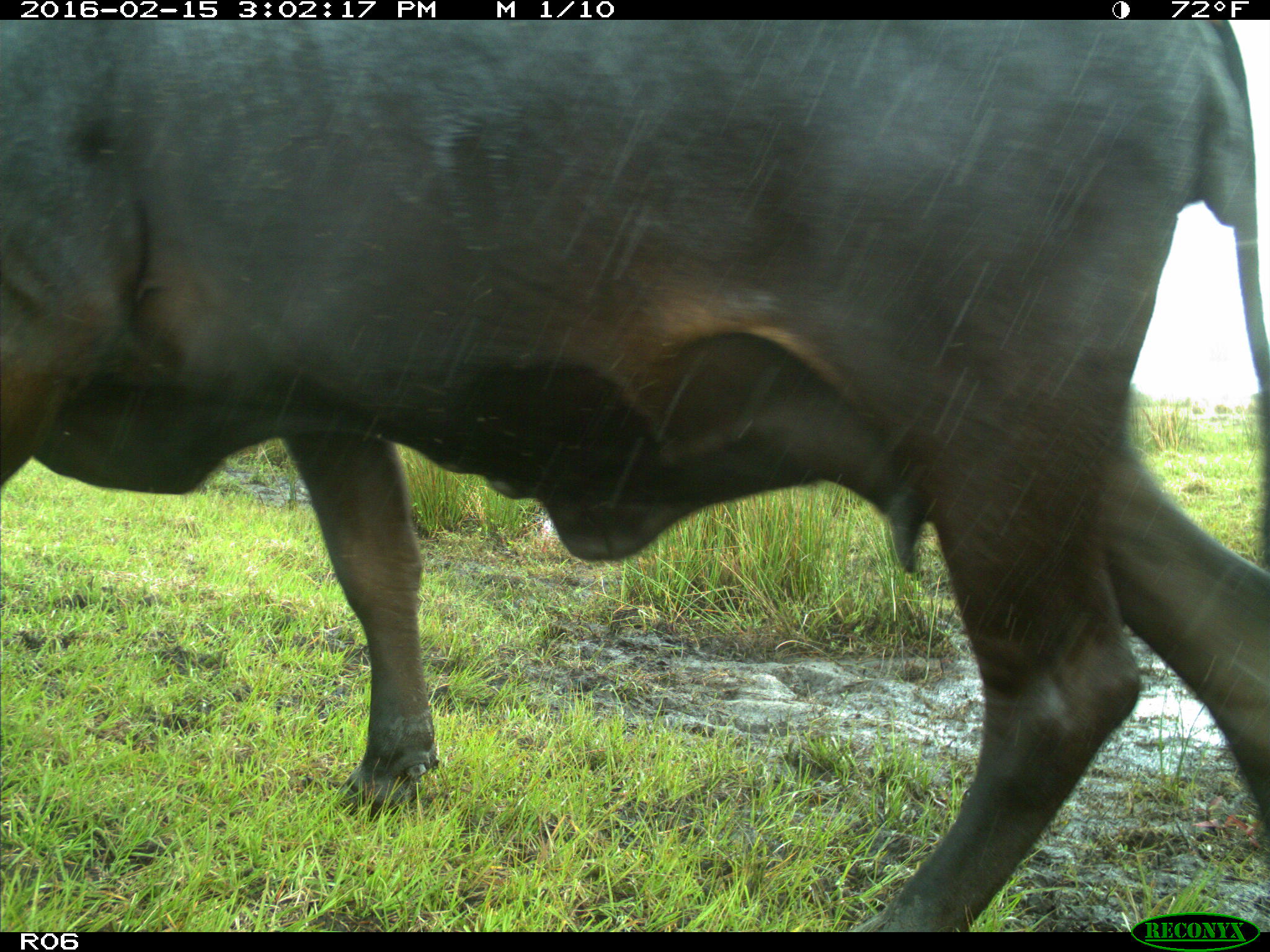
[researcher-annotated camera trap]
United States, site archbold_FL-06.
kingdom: Animalia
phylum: Chordata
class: Mammalia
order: Artiodactyla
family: Bovidae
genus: Bos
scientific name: Bos taurus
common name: domestic cow